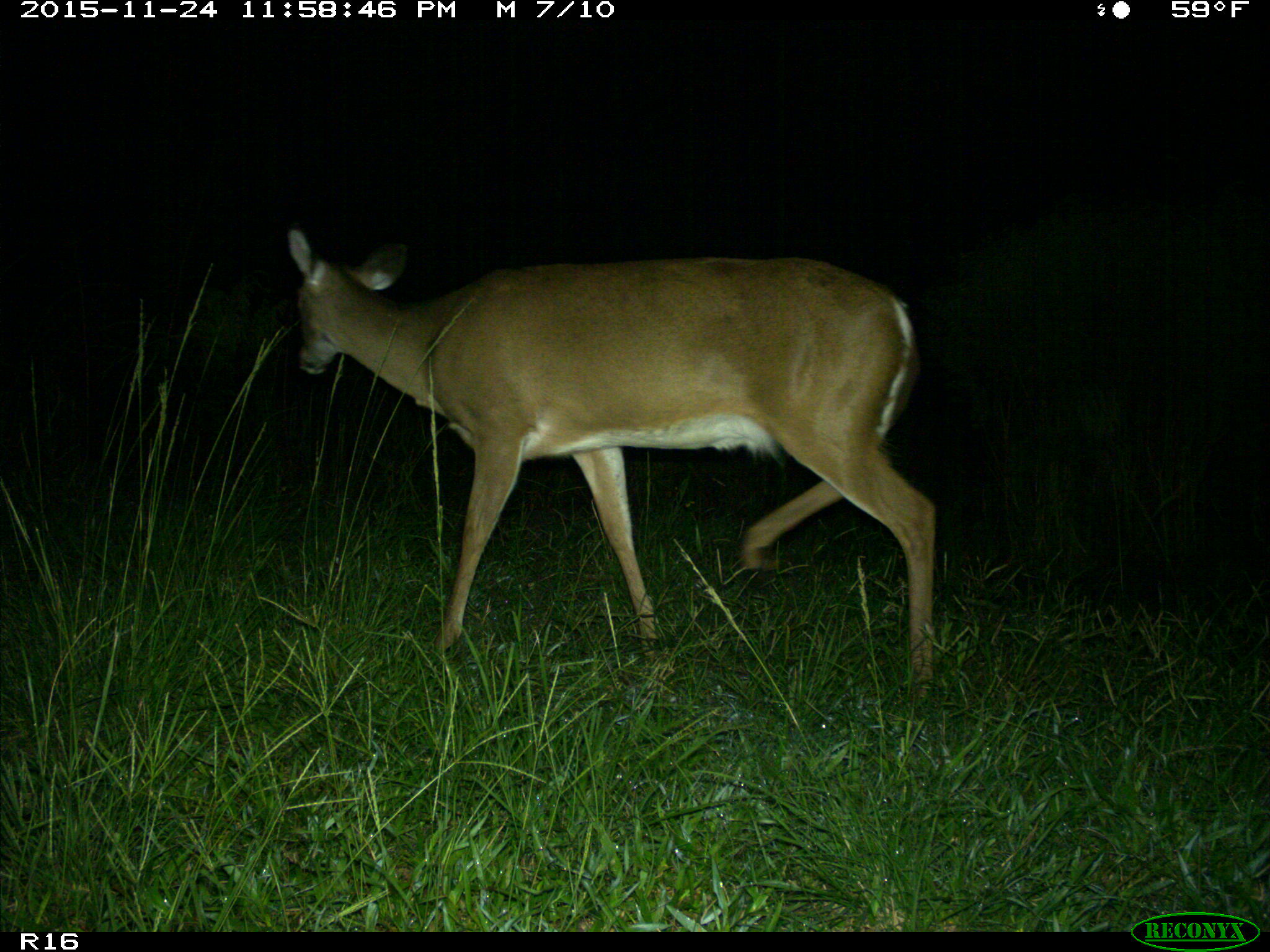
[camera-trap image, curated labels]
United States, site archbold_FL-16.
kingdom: Animalia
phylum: Chordata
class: Mammalia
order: Artiodactyla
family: Cervidae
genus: Odocoileus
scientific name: Odocoileus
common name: deer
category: unidentified deer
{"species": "unidentified deer (deer) (Odocoileus)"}